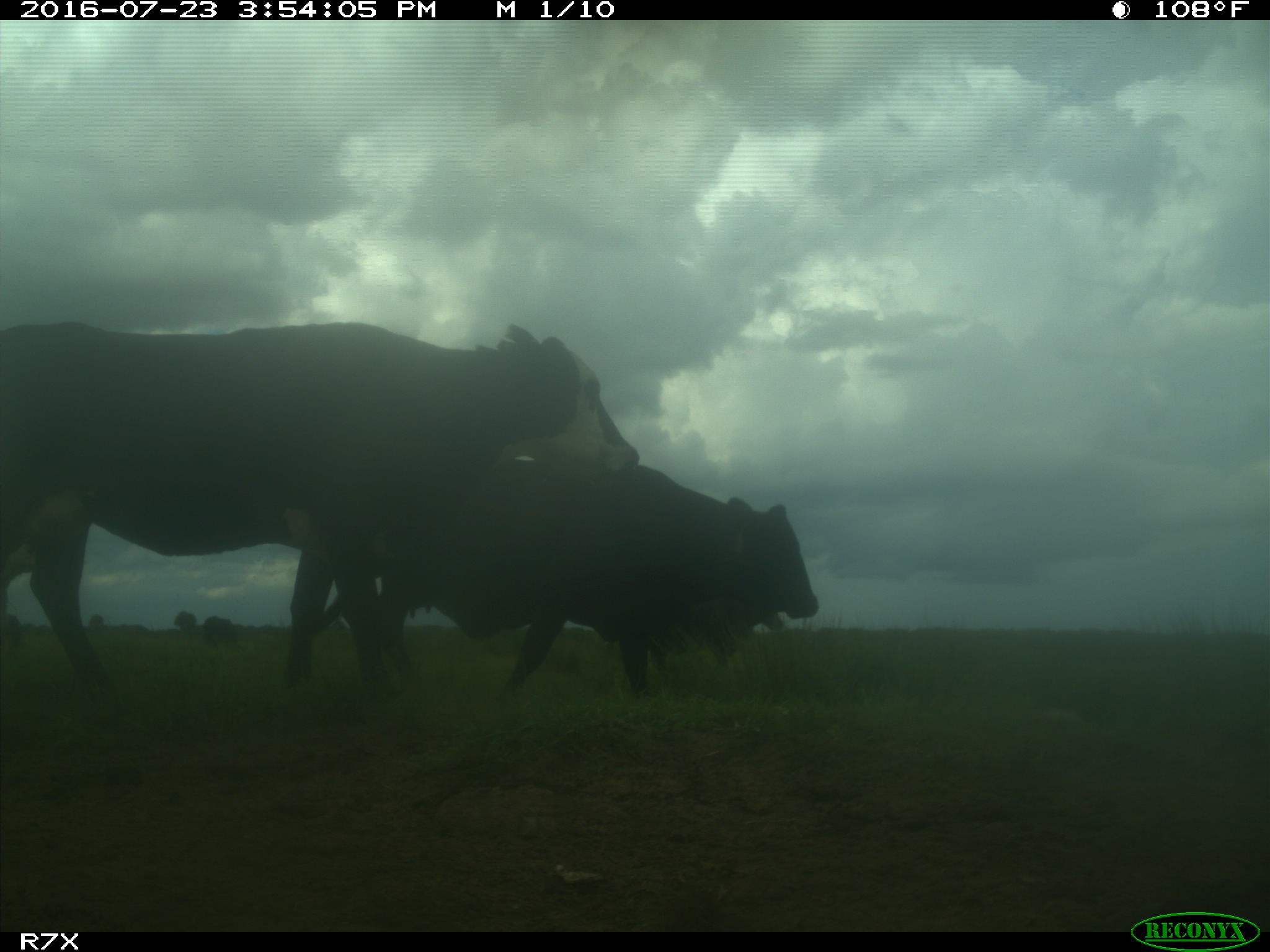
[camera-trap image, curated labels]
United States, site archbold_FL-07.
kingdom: Animalia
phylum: Chordata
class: Mammalia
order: Artiodactyla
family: Bovidae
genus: Bos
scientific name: Bos taurus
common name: domestic cow